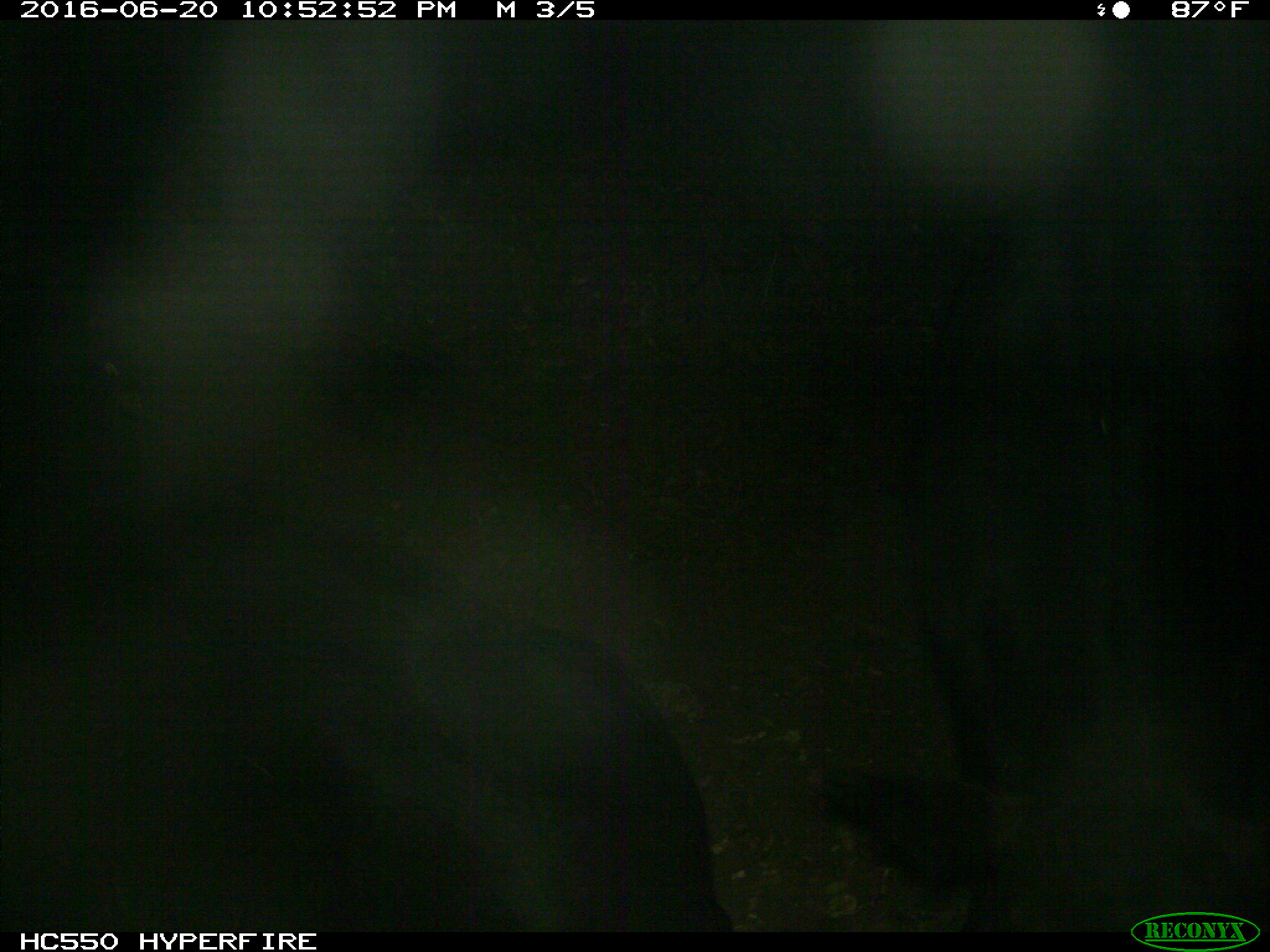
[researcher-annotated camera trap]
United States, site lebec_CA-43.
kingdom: Animalia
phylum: Chordata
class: Mammalia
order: Artiodactyla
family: Bovidae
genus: Bos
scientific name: Bos taurus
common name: domestic cow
Bos taurus (domestic cow).